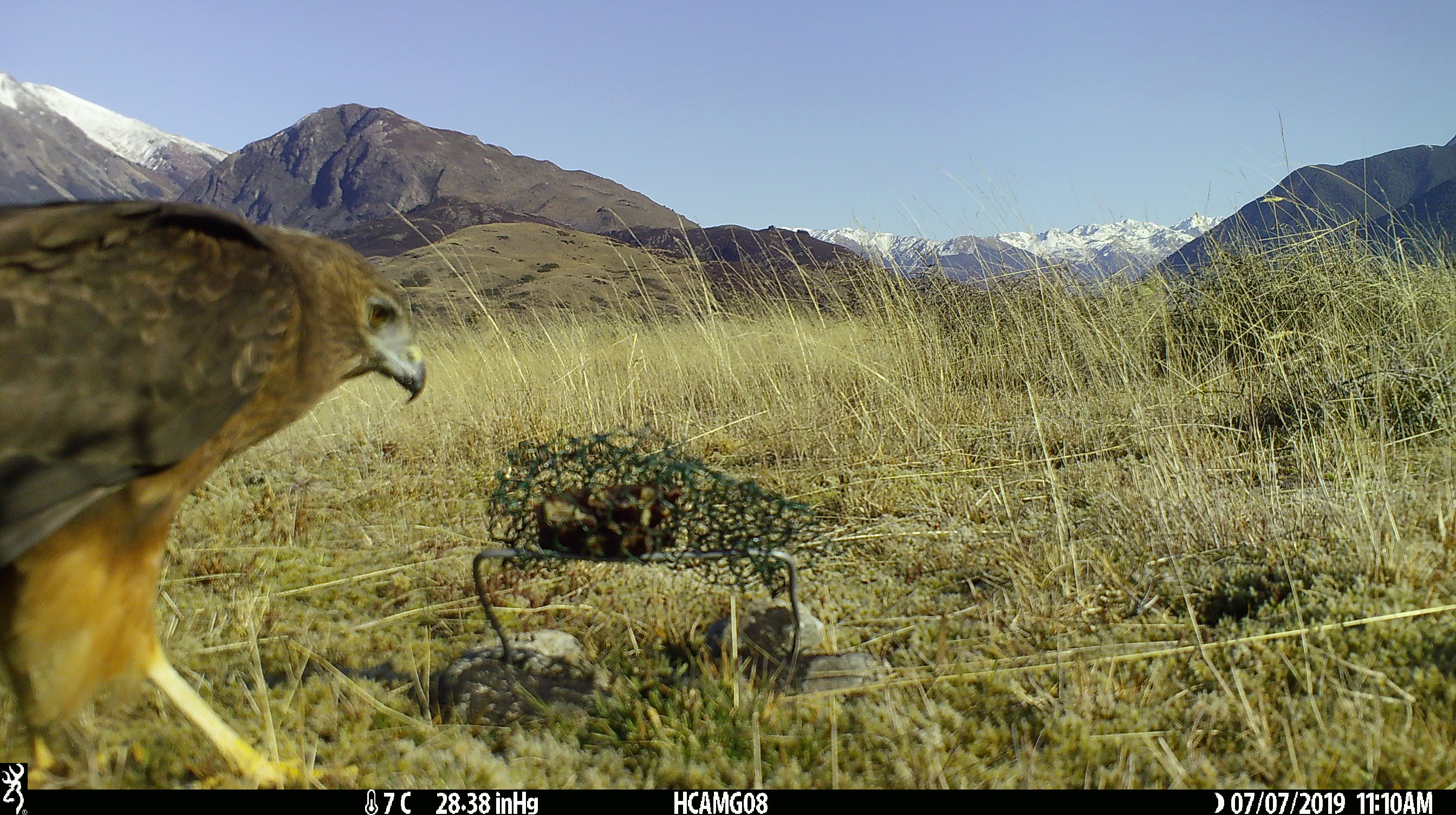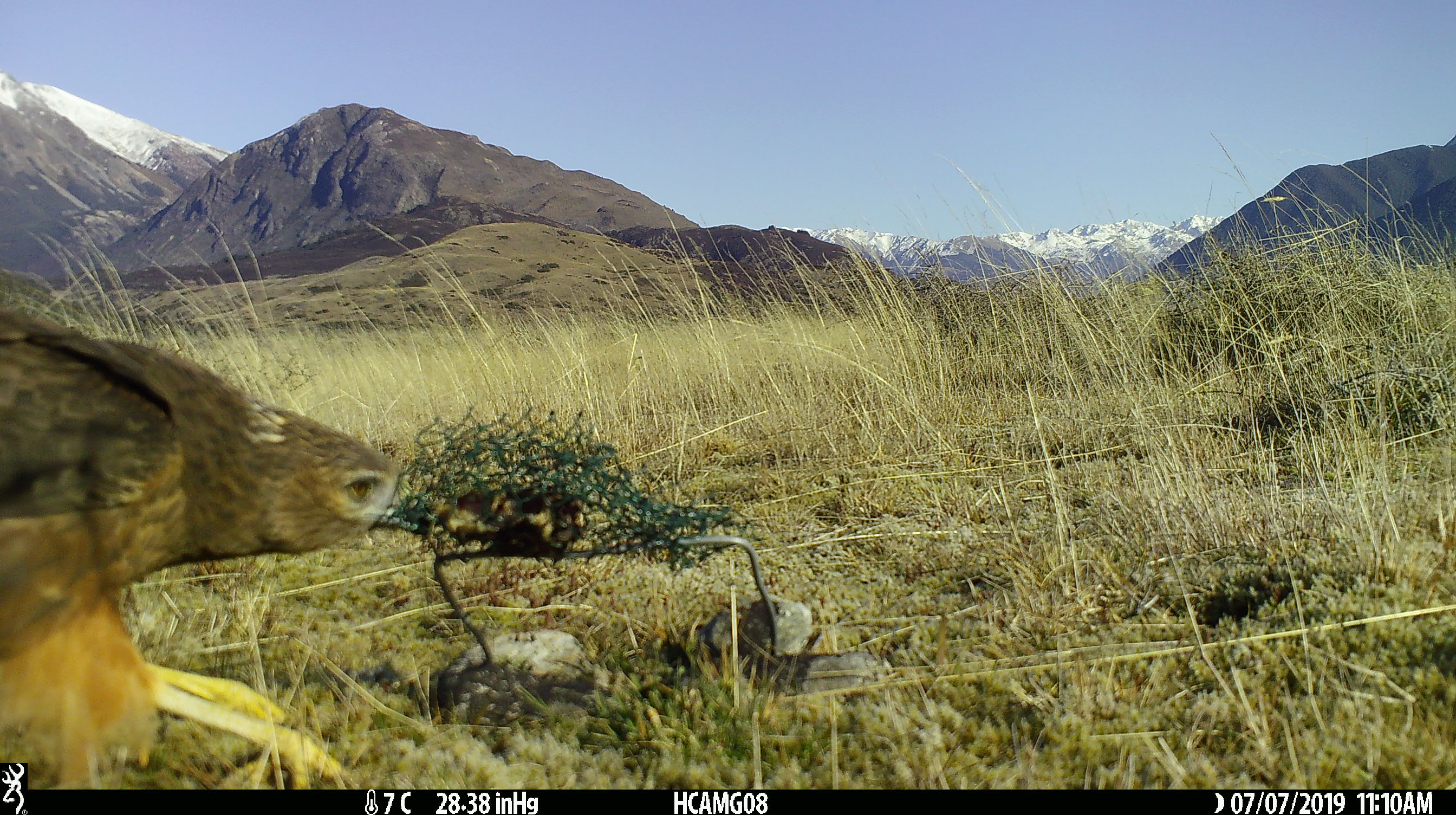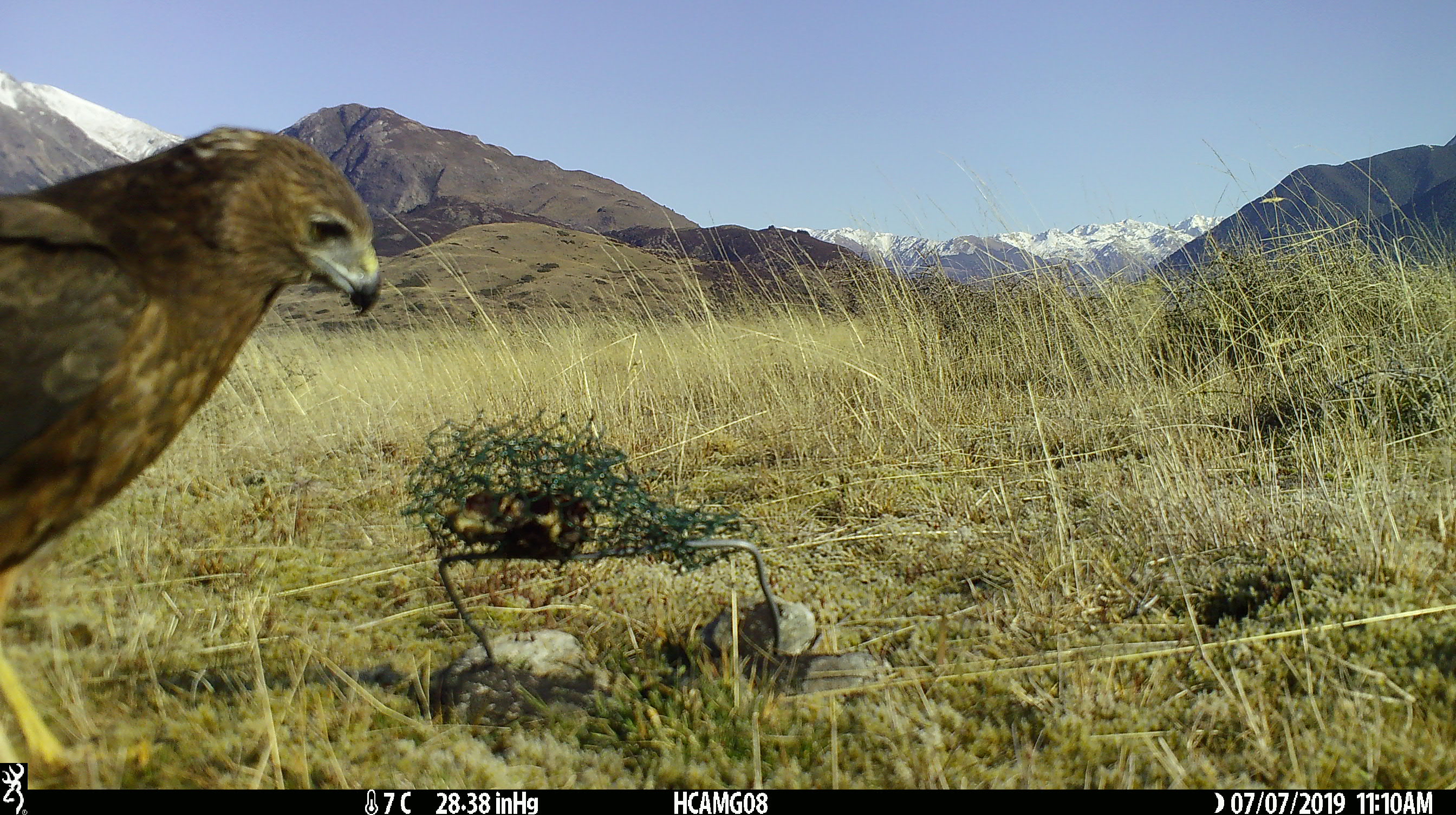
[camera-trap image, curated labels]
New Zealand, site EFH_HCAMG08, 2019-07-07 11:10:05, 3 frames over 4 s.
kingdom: Animalia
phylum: Chordata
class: Aves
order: Accipitriformes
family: Accipitridae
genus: Circus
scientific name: Circus approximans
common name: swamp harrier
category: harrier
Harrier (swamp harrier) (Circus approximans).